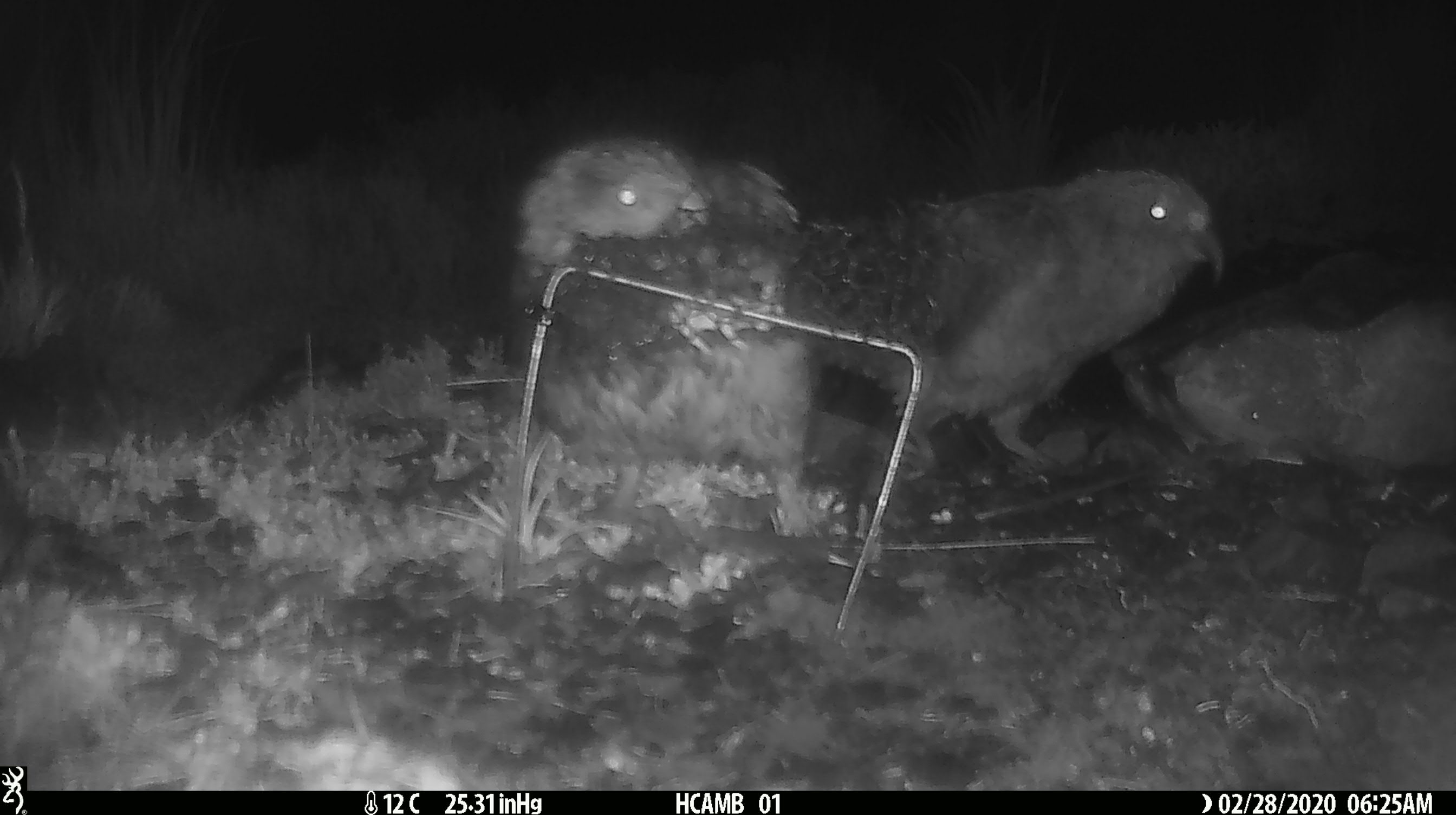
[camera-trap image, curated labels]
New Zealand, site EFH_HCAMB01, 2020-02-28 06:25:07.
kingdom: Animalia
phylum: Chordata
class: Aves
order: Psittaciformes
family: Strigopidae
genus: Nestor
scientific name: Nestor notabilis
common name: kea